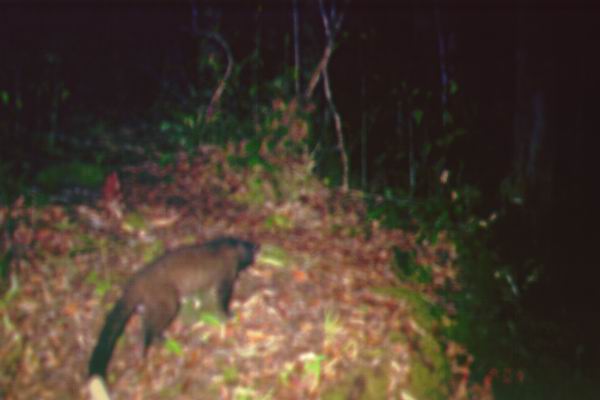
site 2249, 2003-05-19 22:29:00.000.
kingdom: Animalia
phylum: Chordata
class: Mammalia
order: Carnivora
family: Viverridae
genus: Paguma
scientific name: Paguma larvata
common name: masked palm civet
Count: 1.